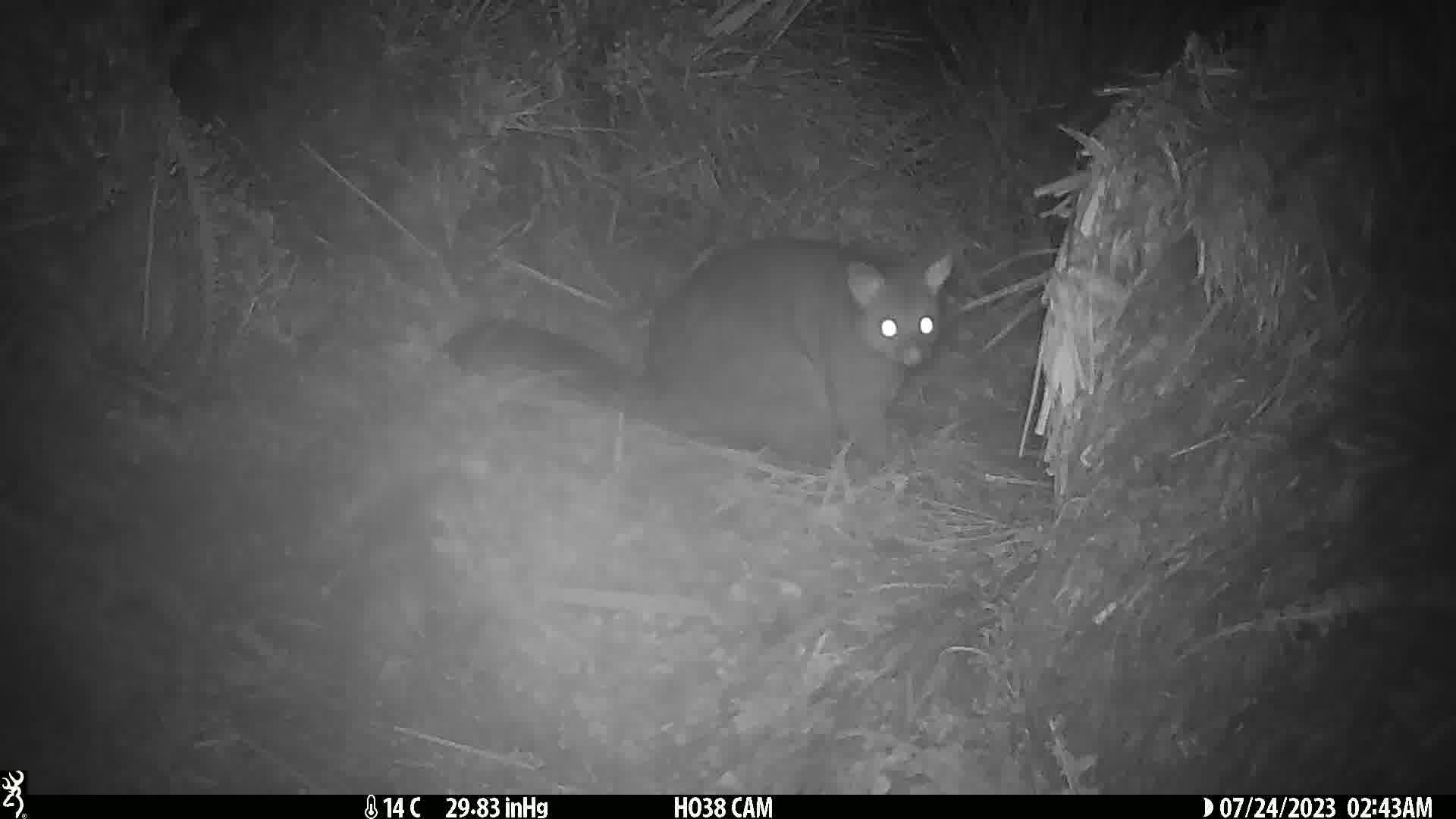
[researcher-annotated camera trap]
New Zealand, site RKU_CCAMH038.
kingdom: Animalia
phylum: Chordata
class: Mammalia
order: Diprotodontia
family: Phalangeridae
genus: Trichosurus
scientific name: Trichosurus vulpecula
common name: common brushtail possum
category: possum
Possum (common brushtail possum) (Trichosurus vulpecula).